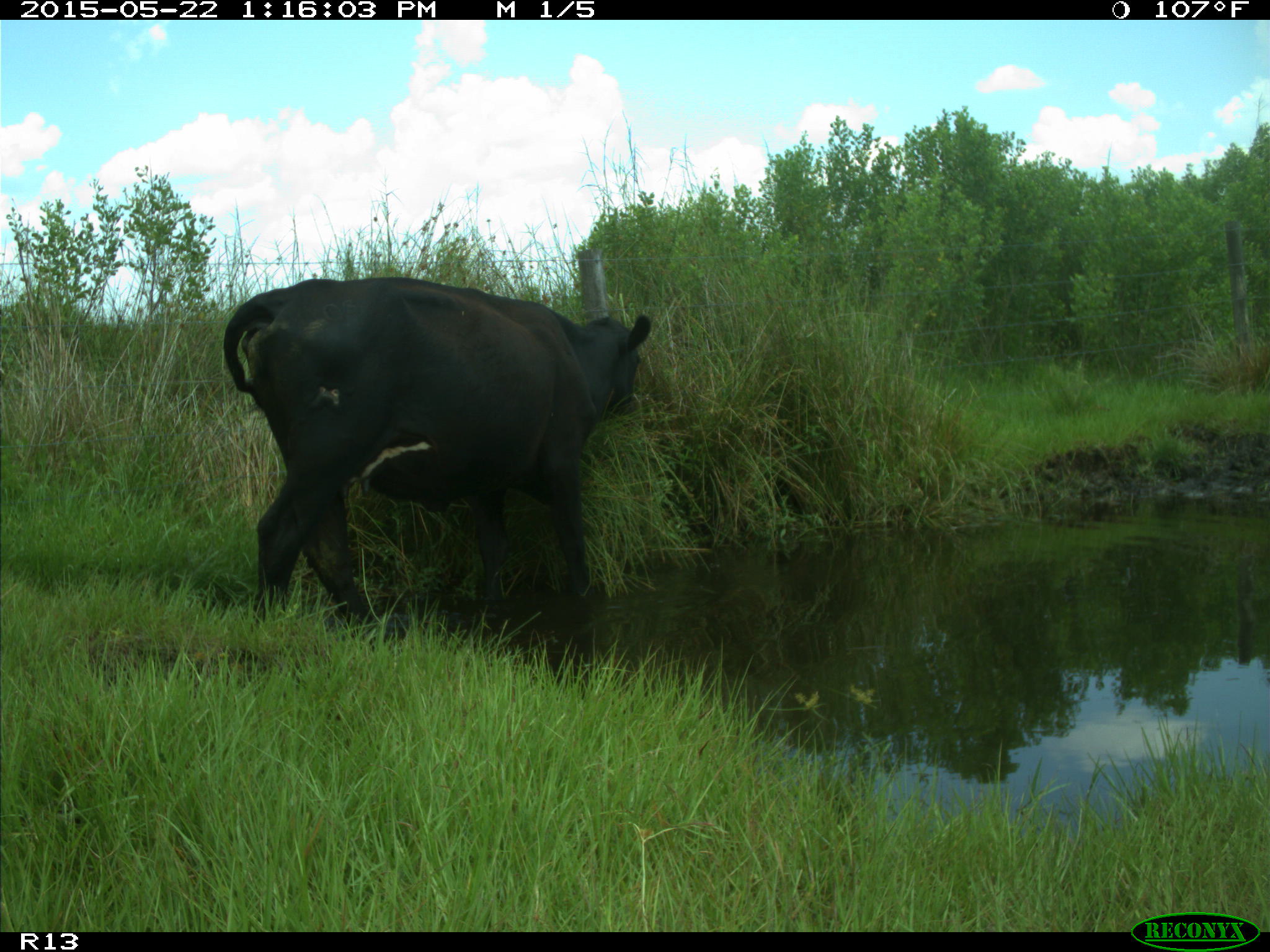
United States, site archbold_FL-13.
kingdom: Animalia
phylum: Chordata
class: Mammalia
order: Artiodactyla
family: Bovidae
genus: Bos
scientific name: Bos taurus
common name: domestic cow